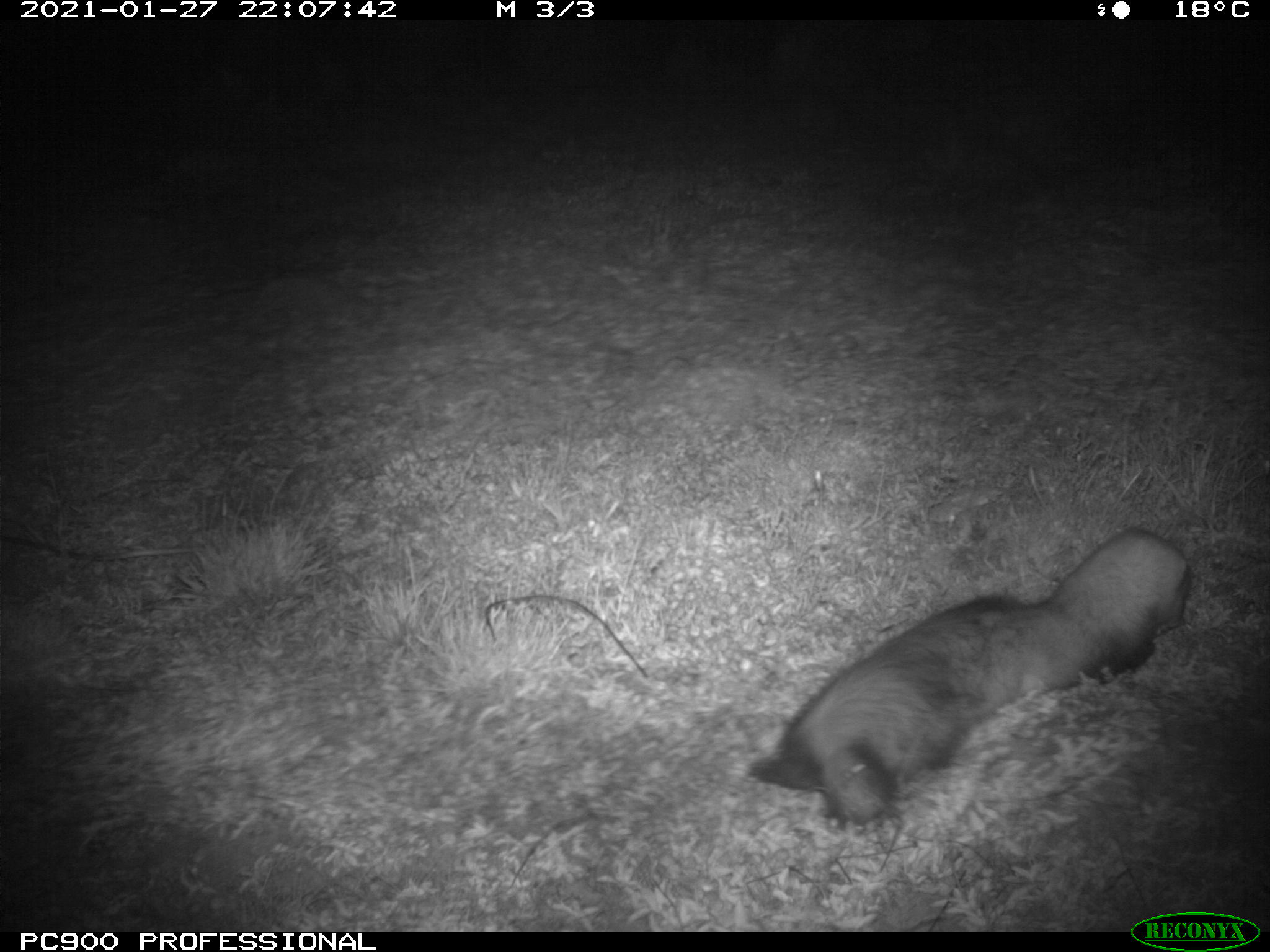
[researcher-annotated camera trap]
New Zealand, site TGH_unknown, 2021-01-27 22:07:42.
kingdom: Animalia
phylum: Chordata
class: Mammalia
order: Carnivora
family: Mustelidae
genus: Mustela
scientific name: Mustela furo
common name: ferret